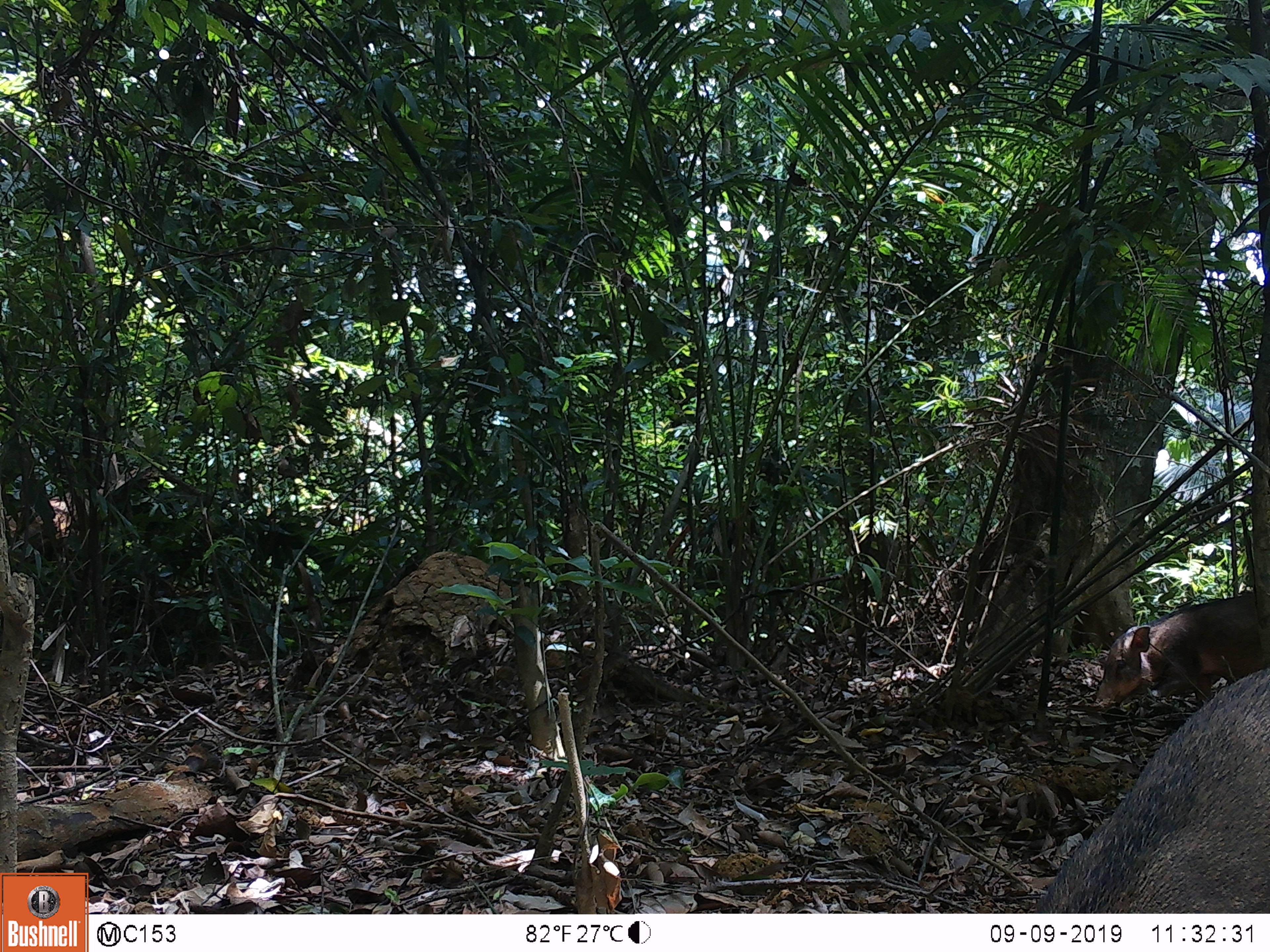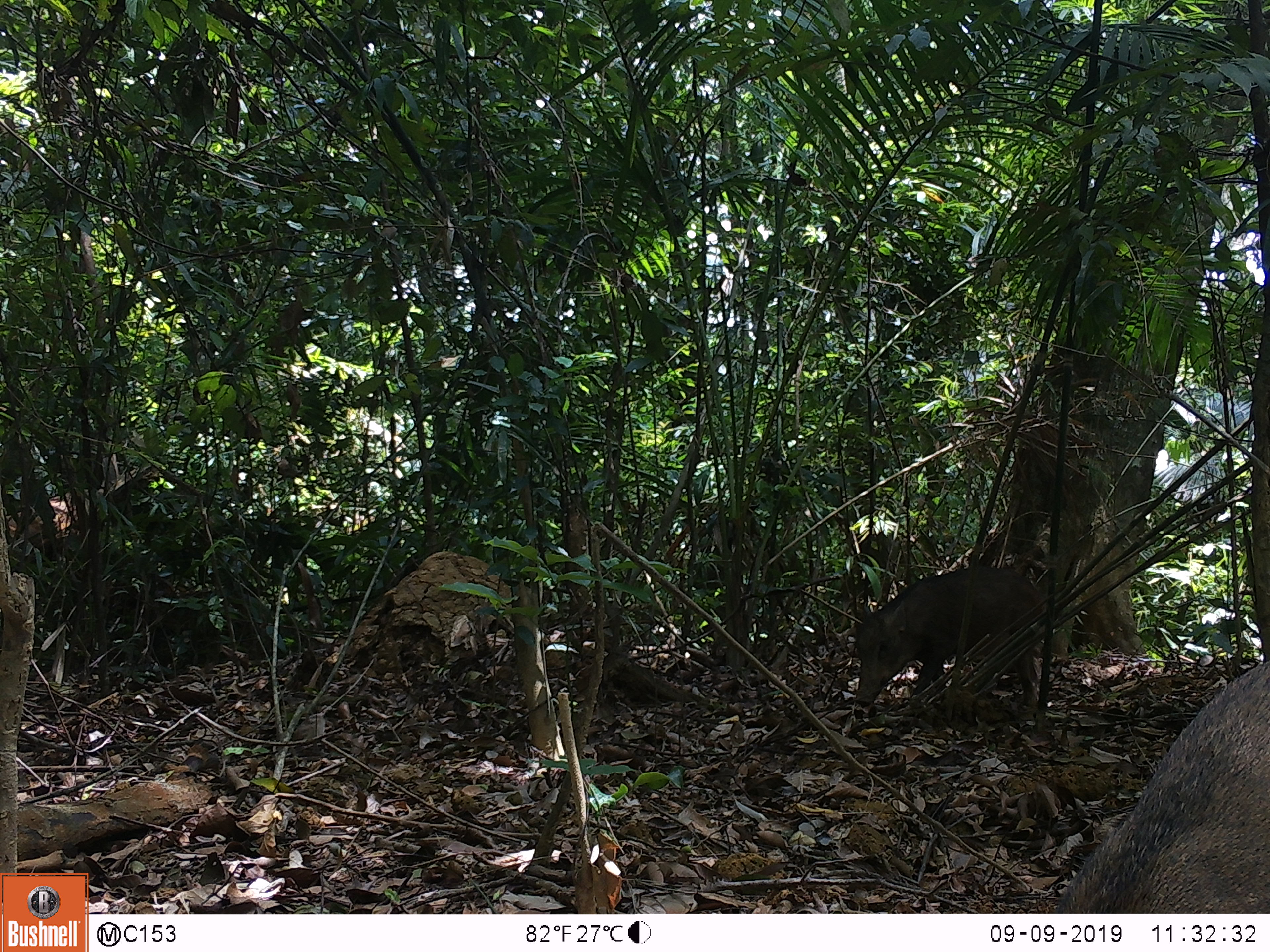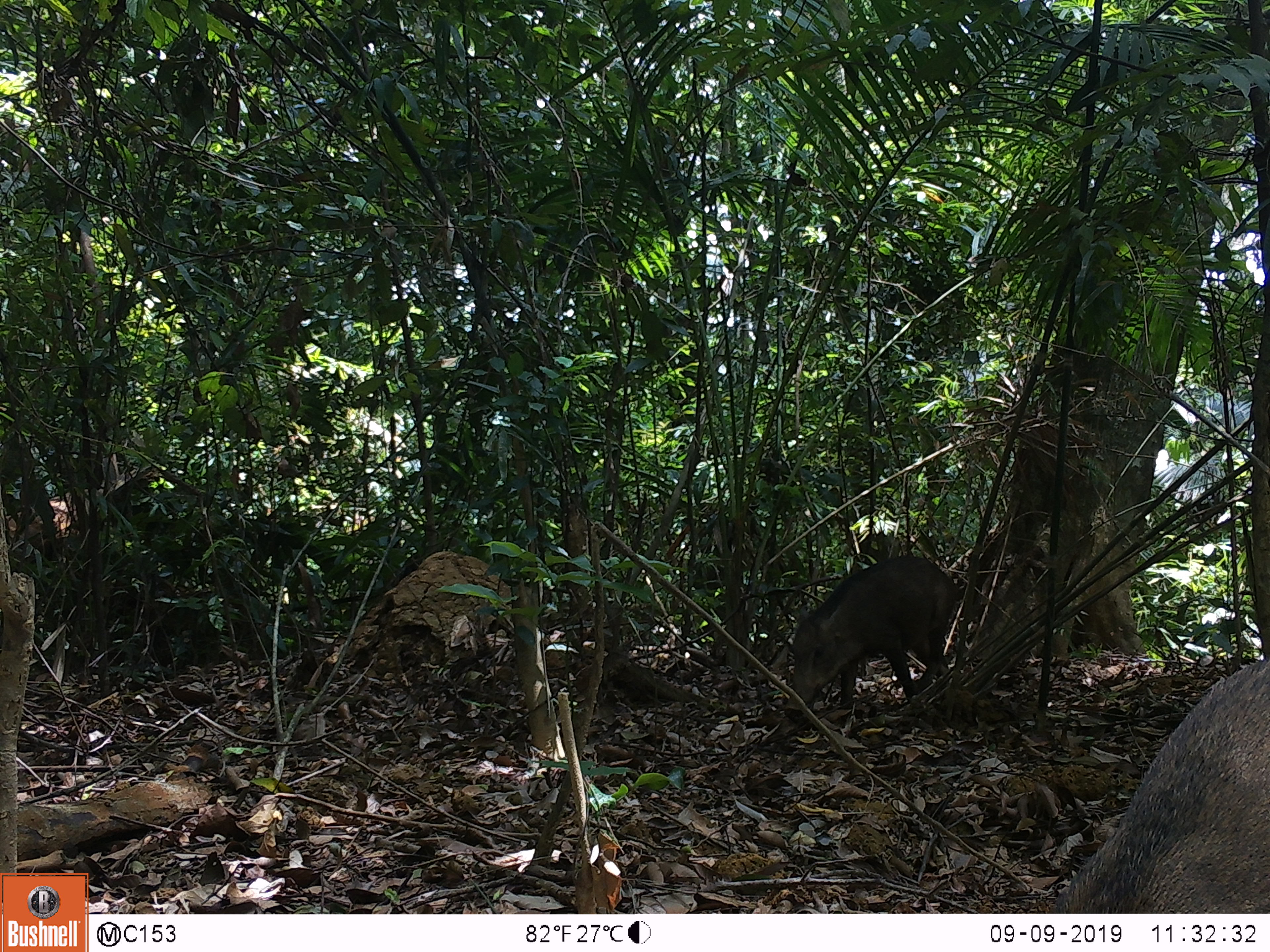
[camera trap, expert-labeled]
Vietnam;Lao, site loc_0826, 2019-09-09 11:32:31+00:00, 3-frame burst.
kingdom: Animalia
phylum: Chordata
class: Mammalia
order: Artiodactyla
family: Suidae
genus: Sus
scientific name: Sus scrofa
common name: eurasian wild pig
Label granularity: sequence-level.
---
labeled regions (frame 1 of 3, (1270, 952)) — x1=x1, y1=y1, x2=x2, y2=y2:
eurasian wild pig: x1=1027, y1=665, x2=1270, y2=913; x1=1091, y1=592, x2=1264, y2=709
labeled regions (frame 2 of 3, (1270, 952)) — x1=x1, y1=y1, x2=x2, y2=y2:
eurasian wild pig: x1=1052, y1=659, x2=1270, y2=913; x1=851, y1=565, x2=1043, y2=711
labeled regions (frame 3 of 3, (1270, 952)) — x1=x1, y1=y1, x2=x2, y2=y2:
eurasian wild pig: x1=1046, y1=659, x2=1270, y2=913; x1=786, y1=556, x2=956, y2=710